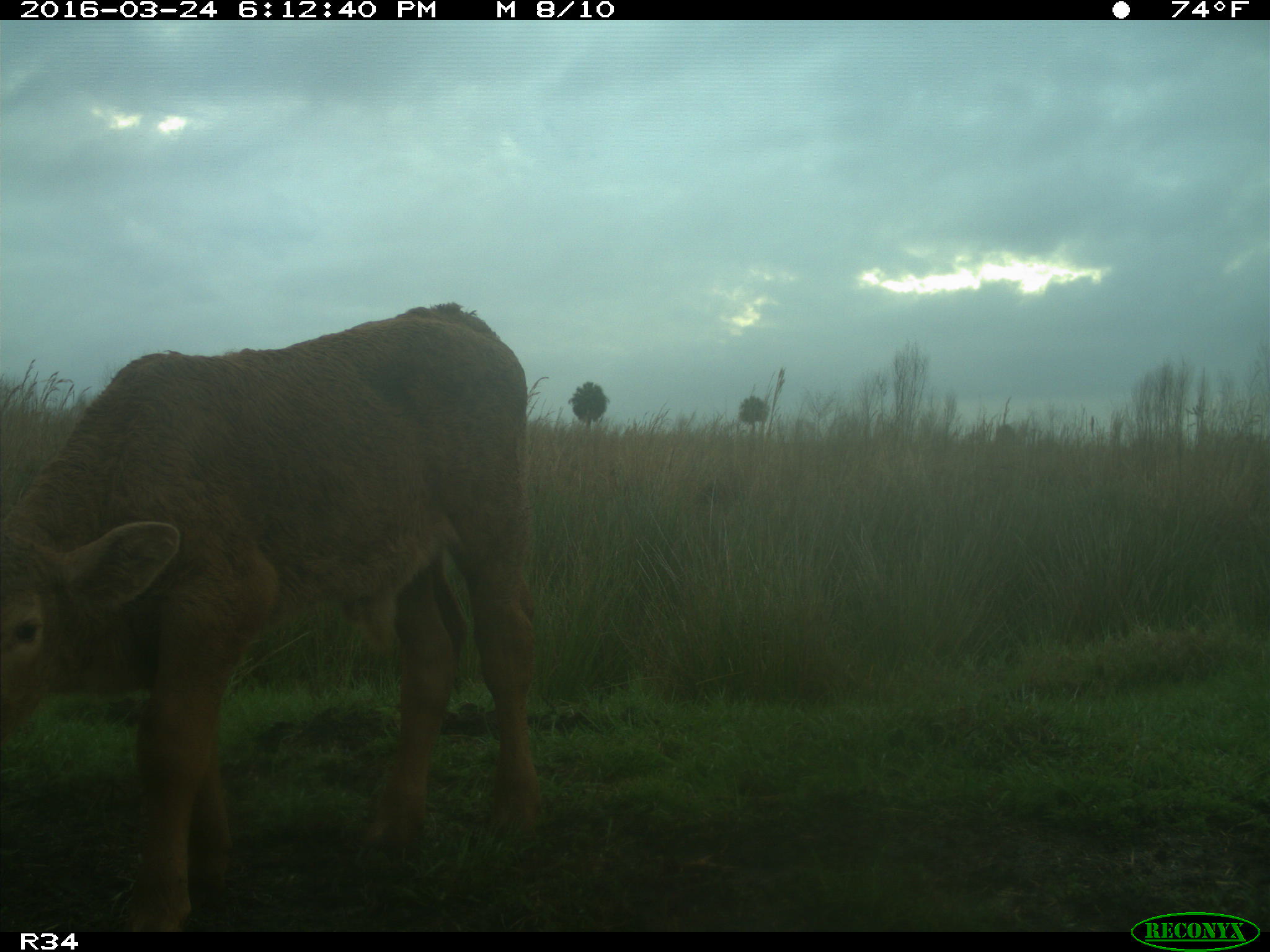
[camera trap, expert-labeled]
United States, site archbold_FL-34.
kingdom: Animalia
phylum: Chordata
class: Mammalia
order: Artiodactyla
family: Bovidae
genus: Bos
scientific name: Bos taurus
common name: domestic cow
Bos taurus (domestic cow).